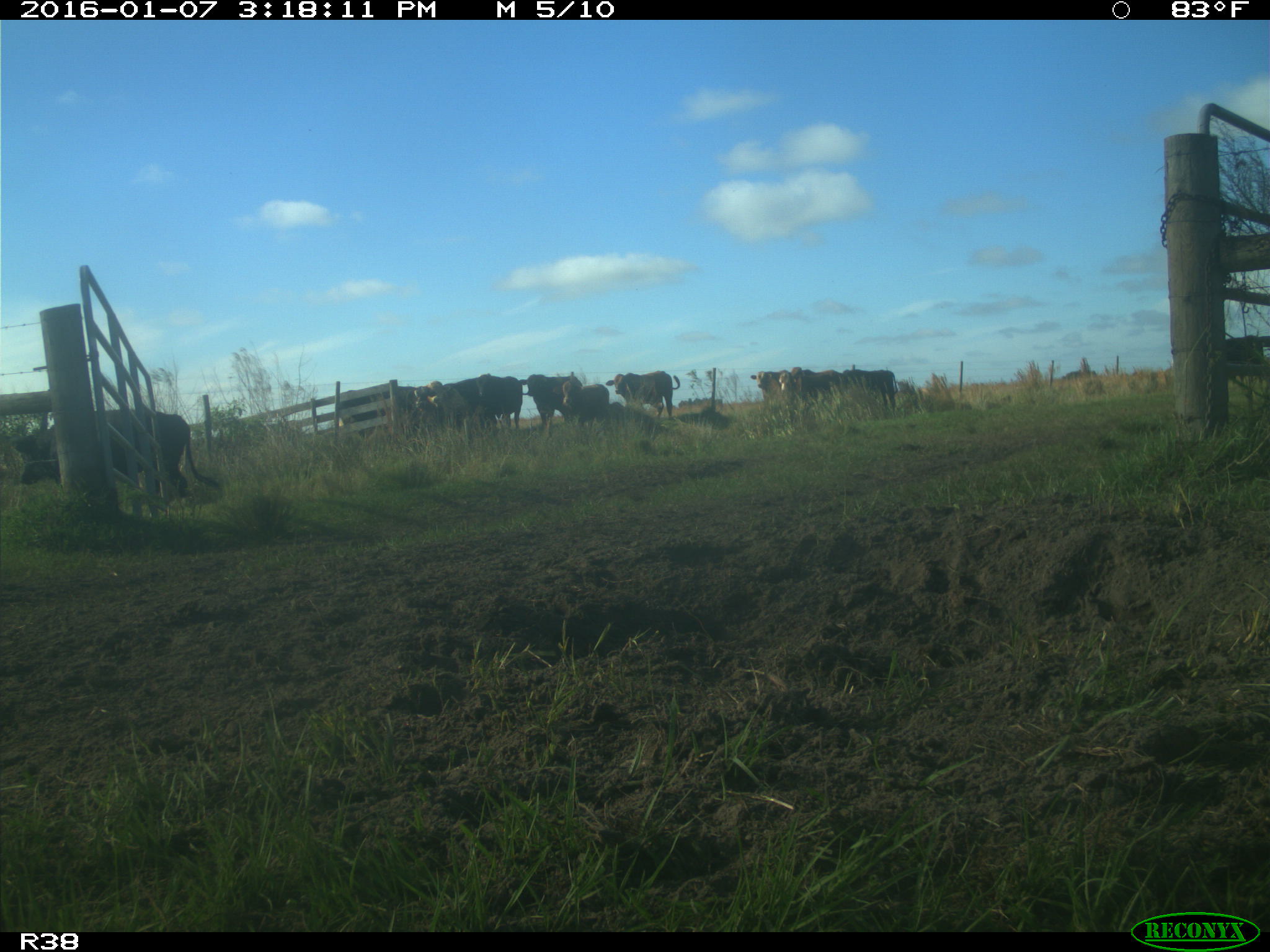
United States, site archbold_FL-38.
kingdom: Animalia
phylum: Chordata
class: Mammalia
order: Artiodactyla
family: Bovidae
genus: Bos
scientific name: Bos taurus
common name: domestic cow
Bos taurus (domestic cow).